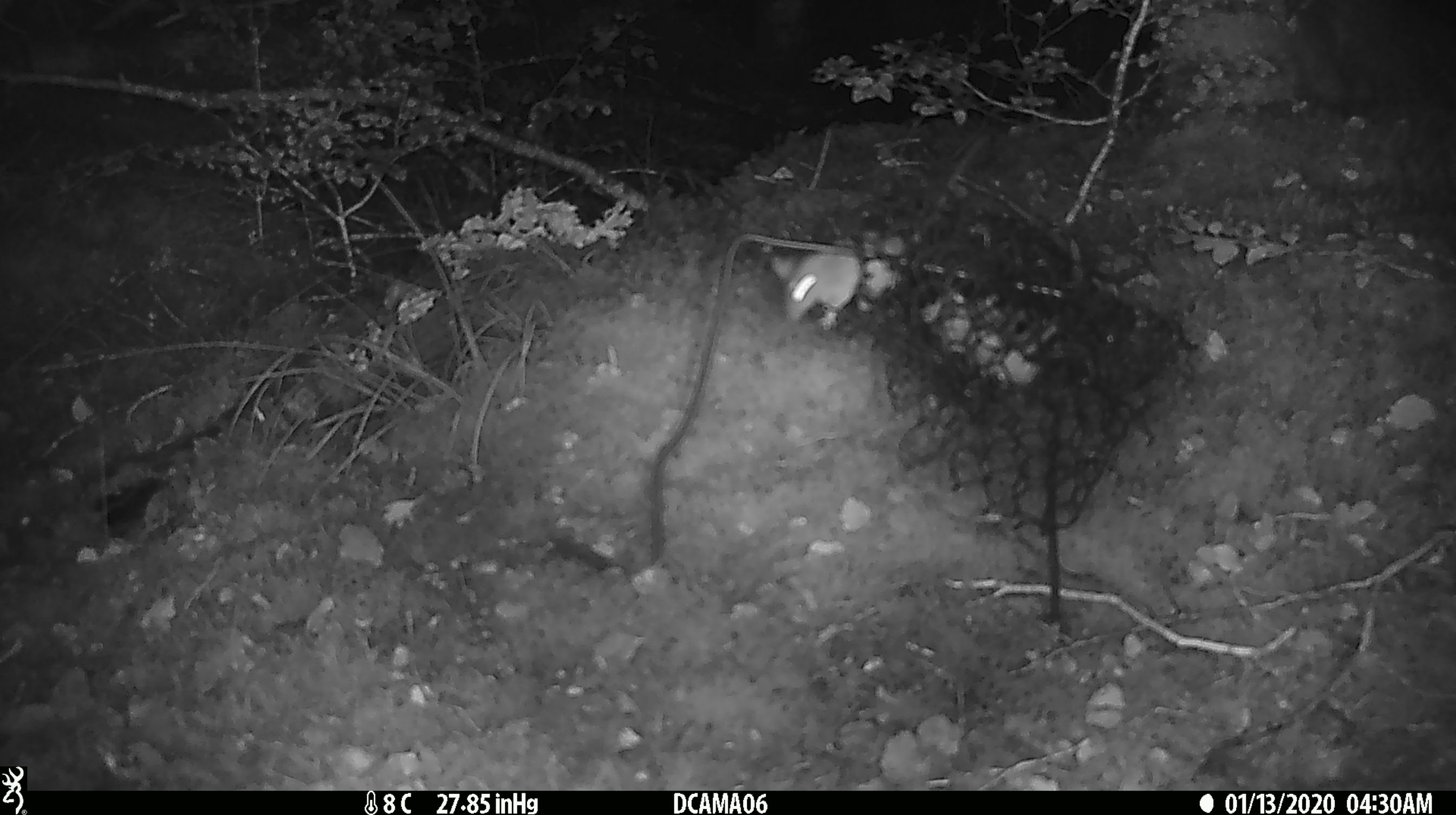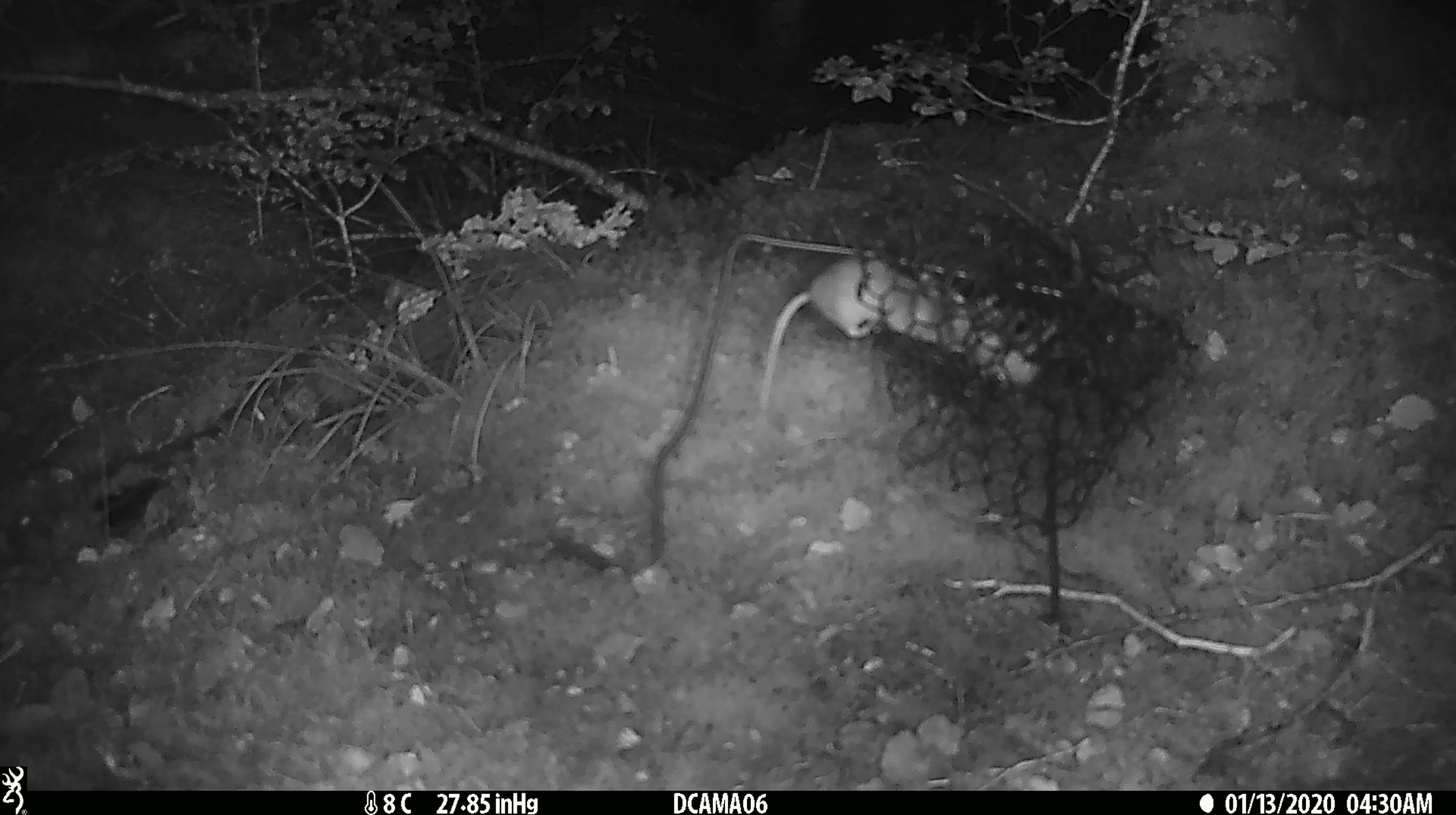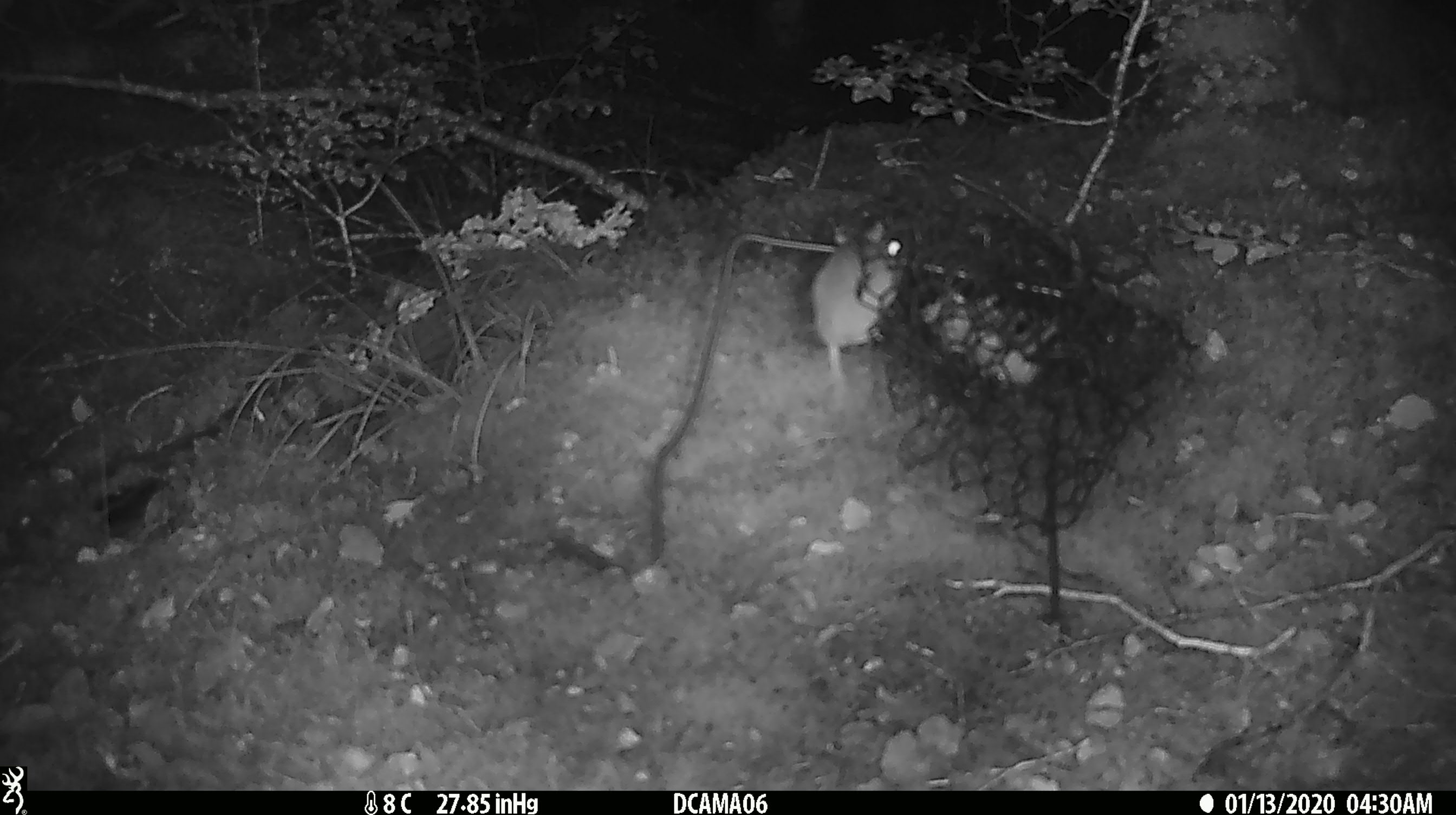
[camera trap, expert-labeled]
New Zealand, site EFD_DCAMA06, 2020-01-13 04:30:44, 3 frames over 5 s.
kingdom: Animalia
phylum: Chordata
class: Mammalia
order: Rodentia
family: Muridae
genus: Mus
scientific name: Mus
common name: mouse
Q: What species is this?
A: Mouse (Mus).